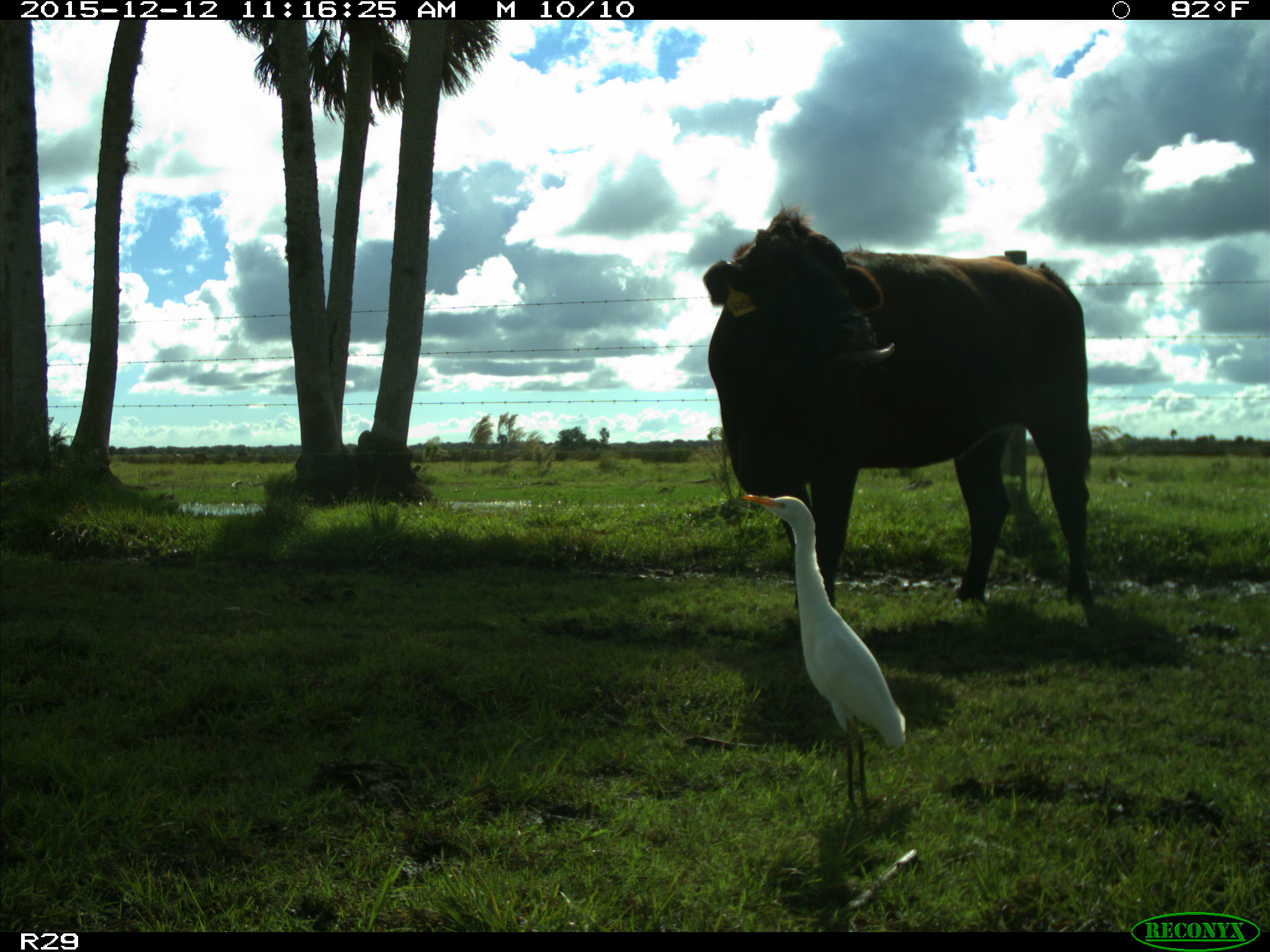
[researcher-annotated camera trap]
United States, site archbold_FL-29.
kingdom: Animalia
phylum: Chordata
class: Mammalia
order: Artiodactyla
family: Bovidae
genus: Bos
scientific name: Bos taurus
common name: domestic cow